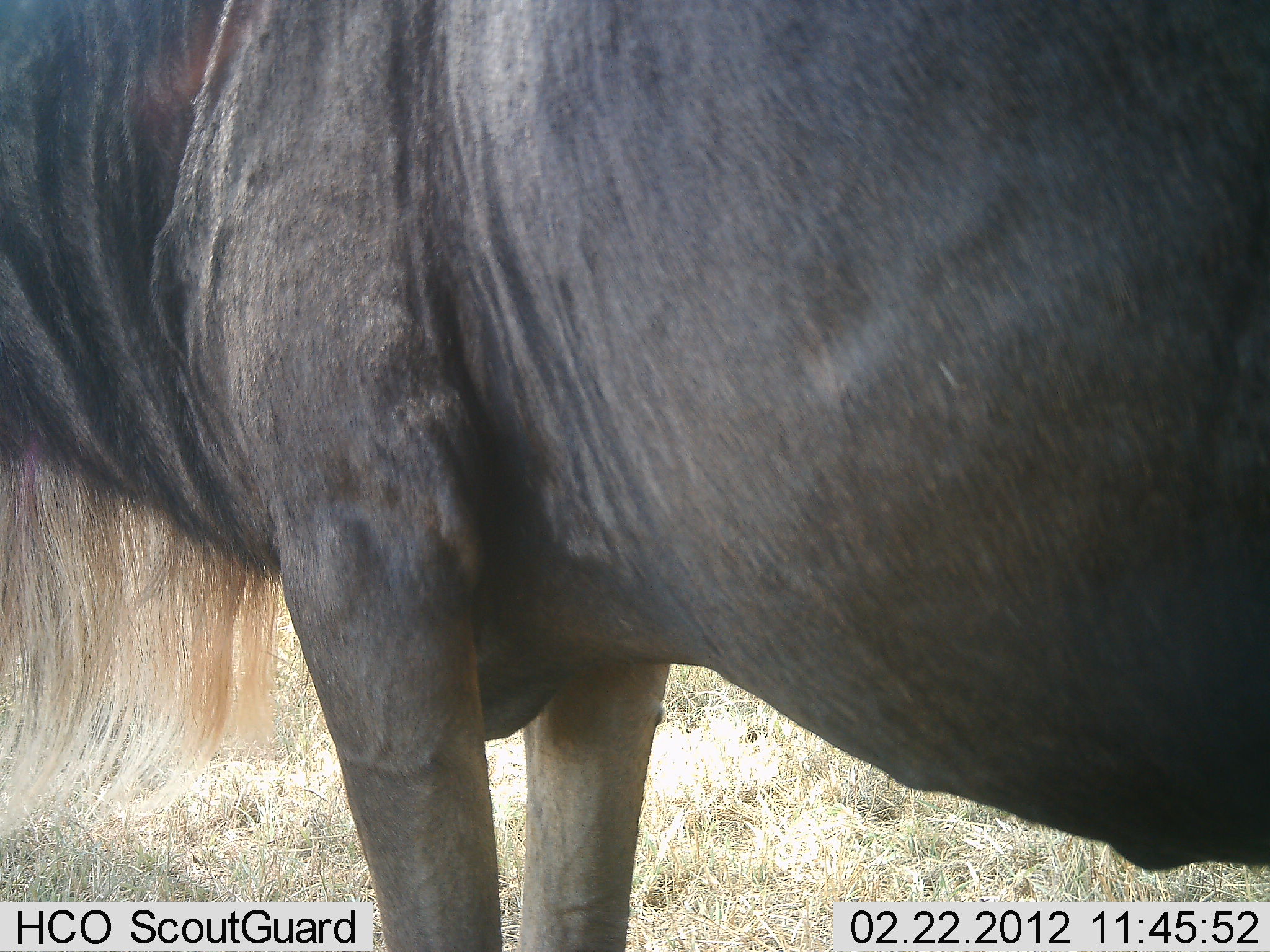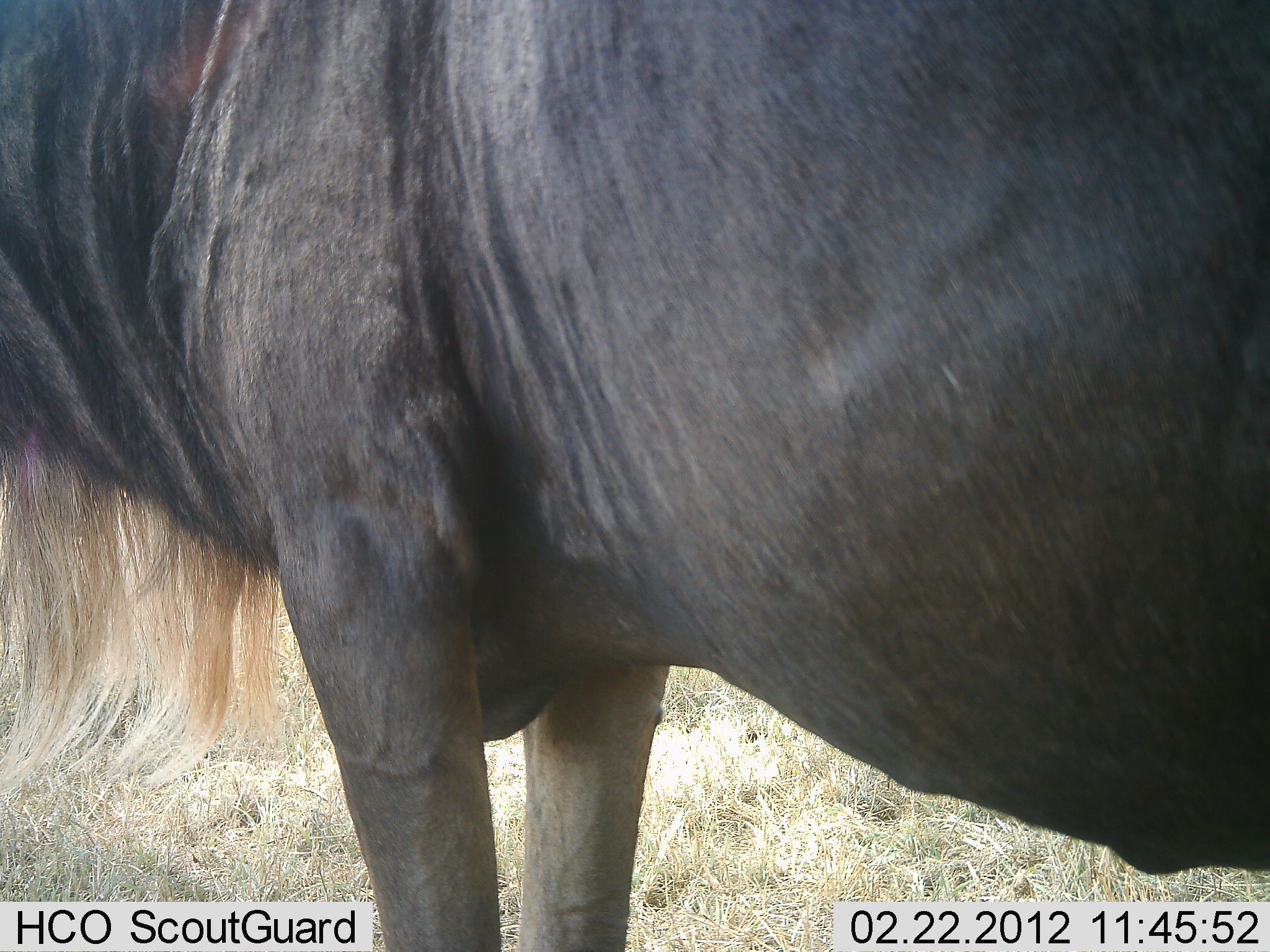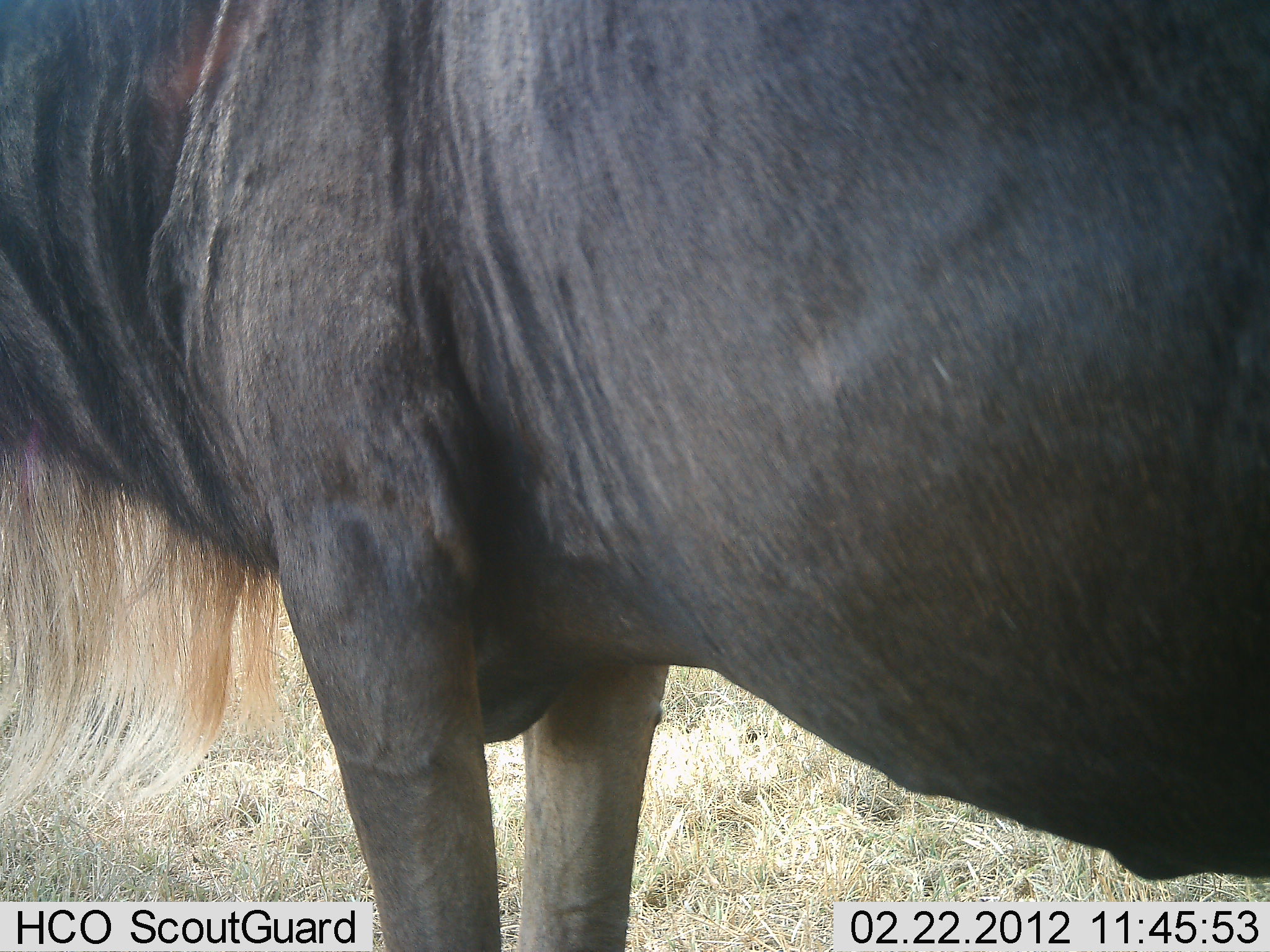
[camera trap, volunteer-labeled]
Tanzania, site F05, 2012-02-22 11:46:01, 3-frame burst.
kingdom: Animalia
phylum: Chordata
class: Mammalia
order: Artiodactyla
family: Bovidae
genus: Connochaetes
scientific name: Connochaetes taurinus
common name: blue wildebeest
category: wildebeest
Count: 1.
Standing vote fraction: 100%.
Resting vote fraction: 0%.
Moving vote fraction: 0%.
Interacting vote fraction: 0%.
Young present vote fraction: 0%.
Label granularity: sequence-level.